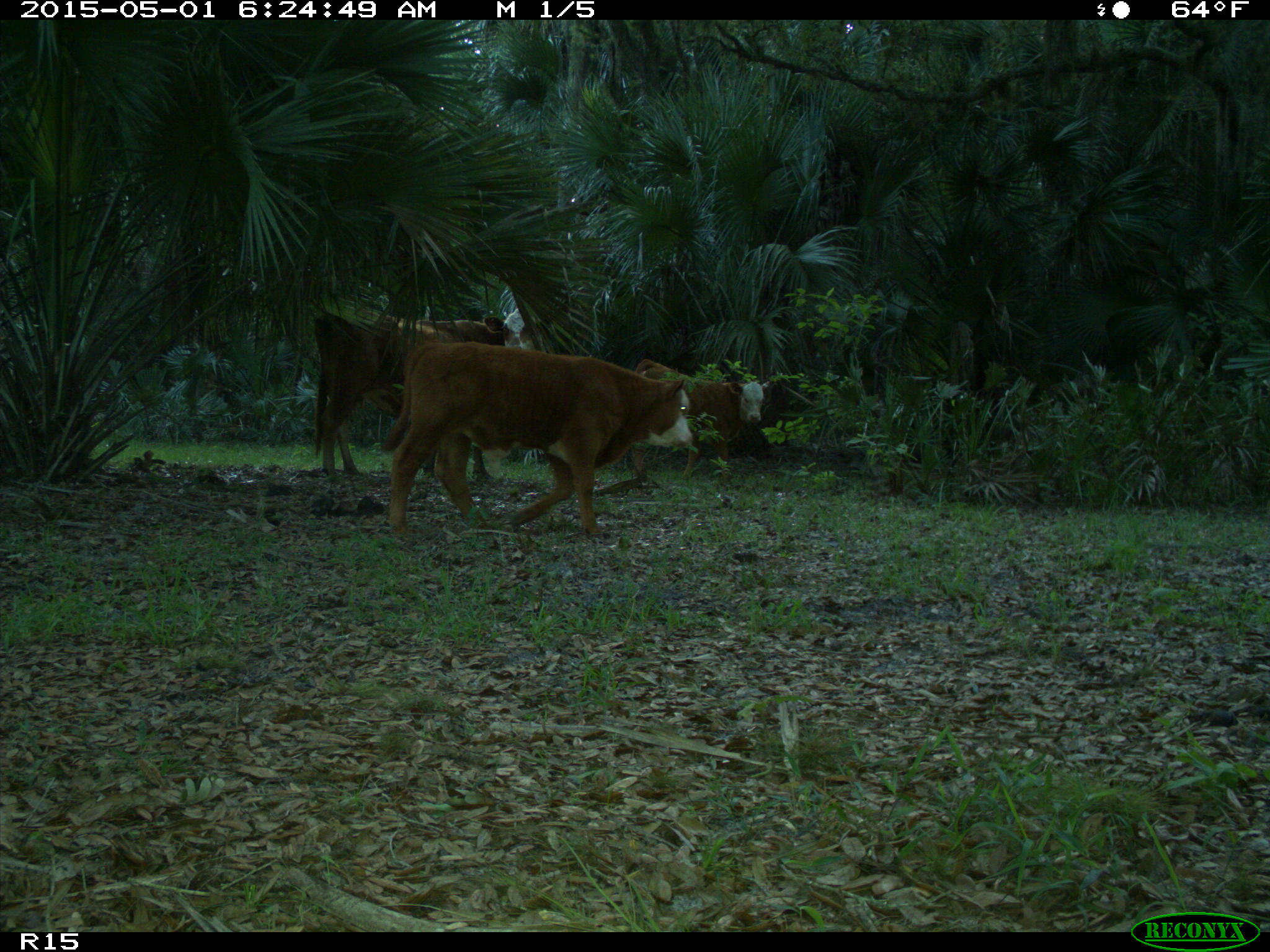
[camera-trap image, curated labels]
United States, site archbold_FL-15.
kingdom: Animalia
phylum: Chordata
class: Mammalia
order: Artiodactyla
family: Bovidae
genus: Bos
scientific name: Bos taurus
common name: domestic cow